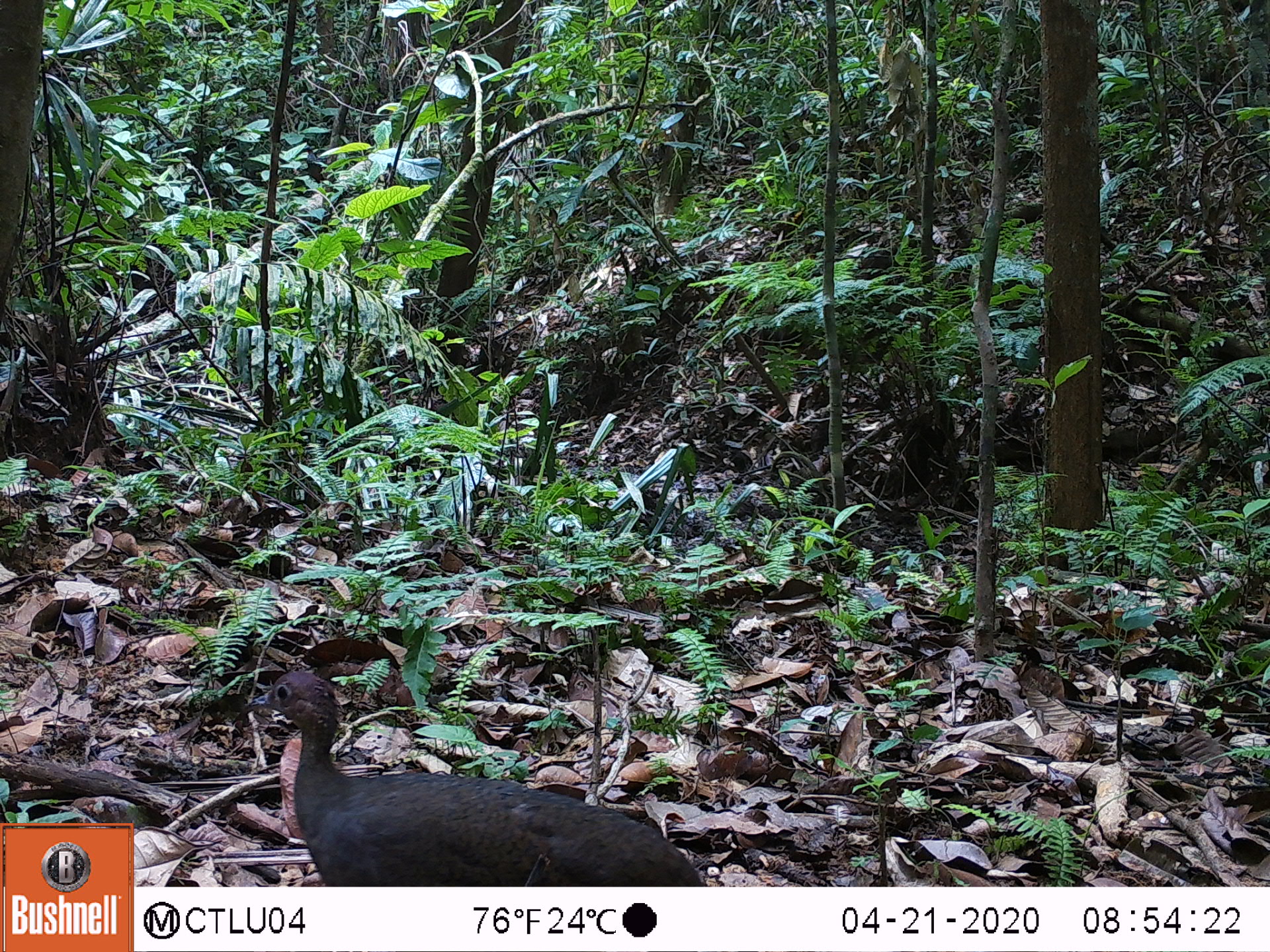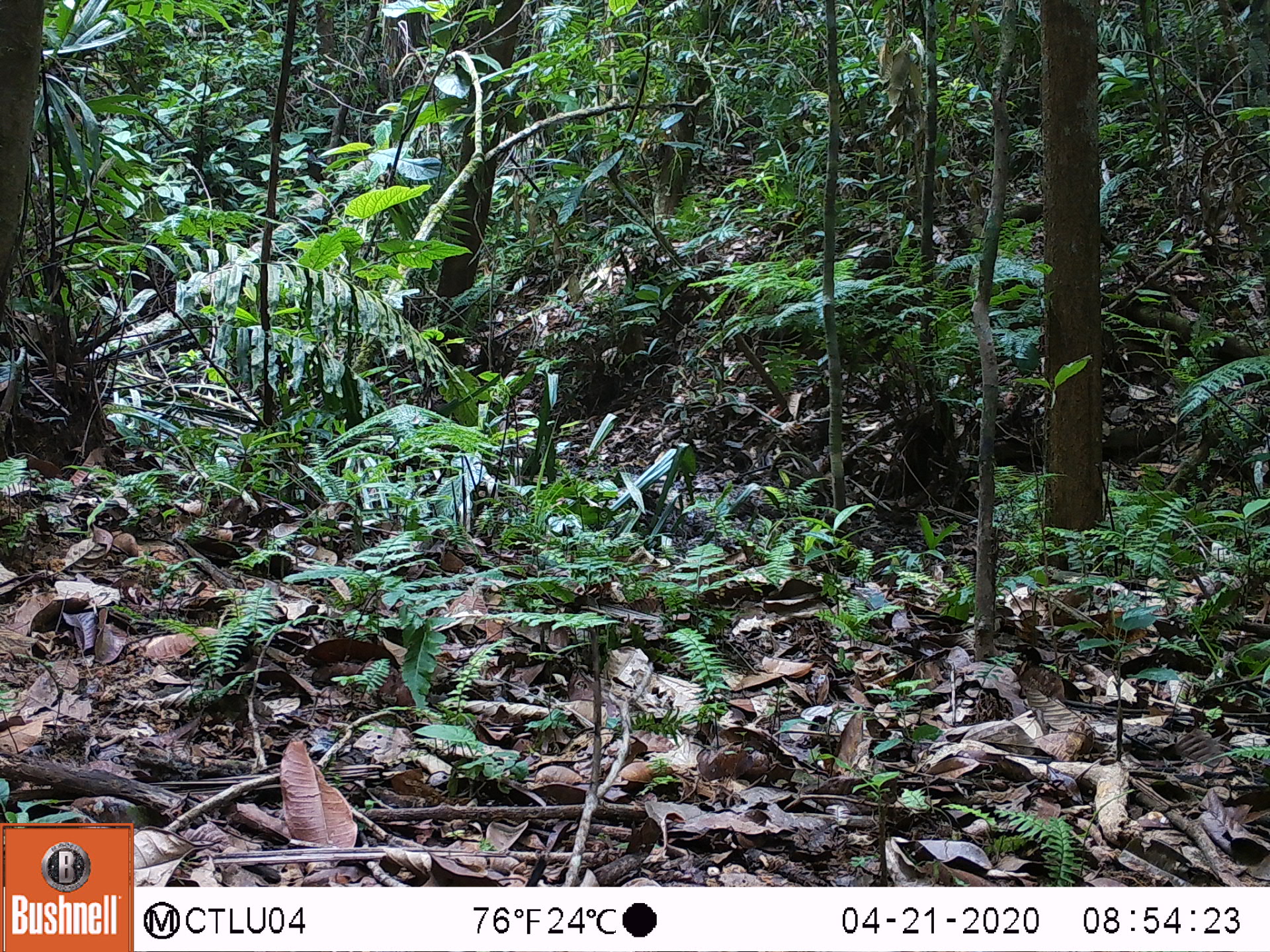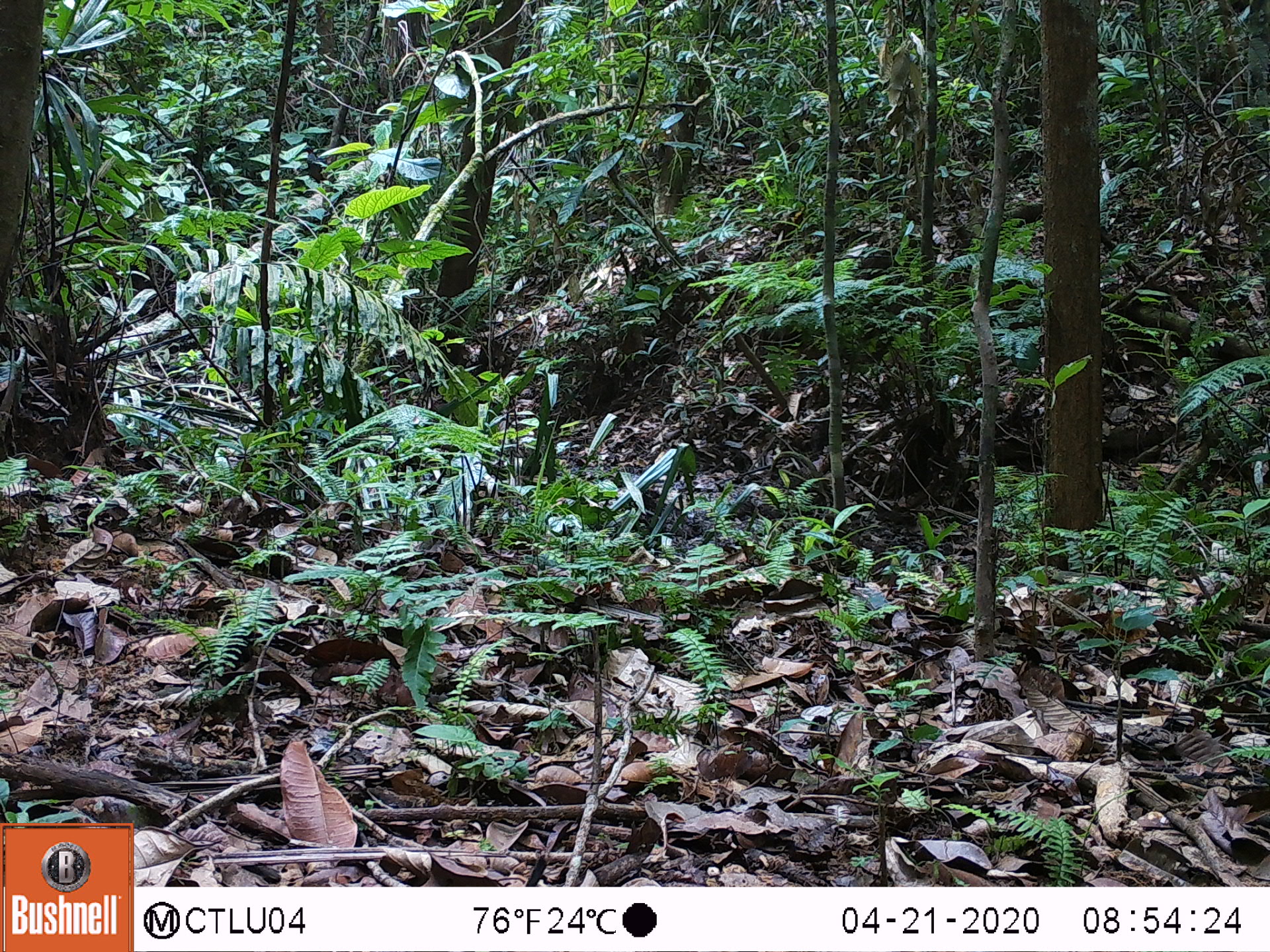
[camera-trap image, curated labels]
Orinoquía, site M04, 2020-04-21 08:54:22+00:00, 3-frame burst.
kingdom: Animalia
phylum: Chordata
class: Aves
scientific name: Aves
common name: bird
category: unknown bird